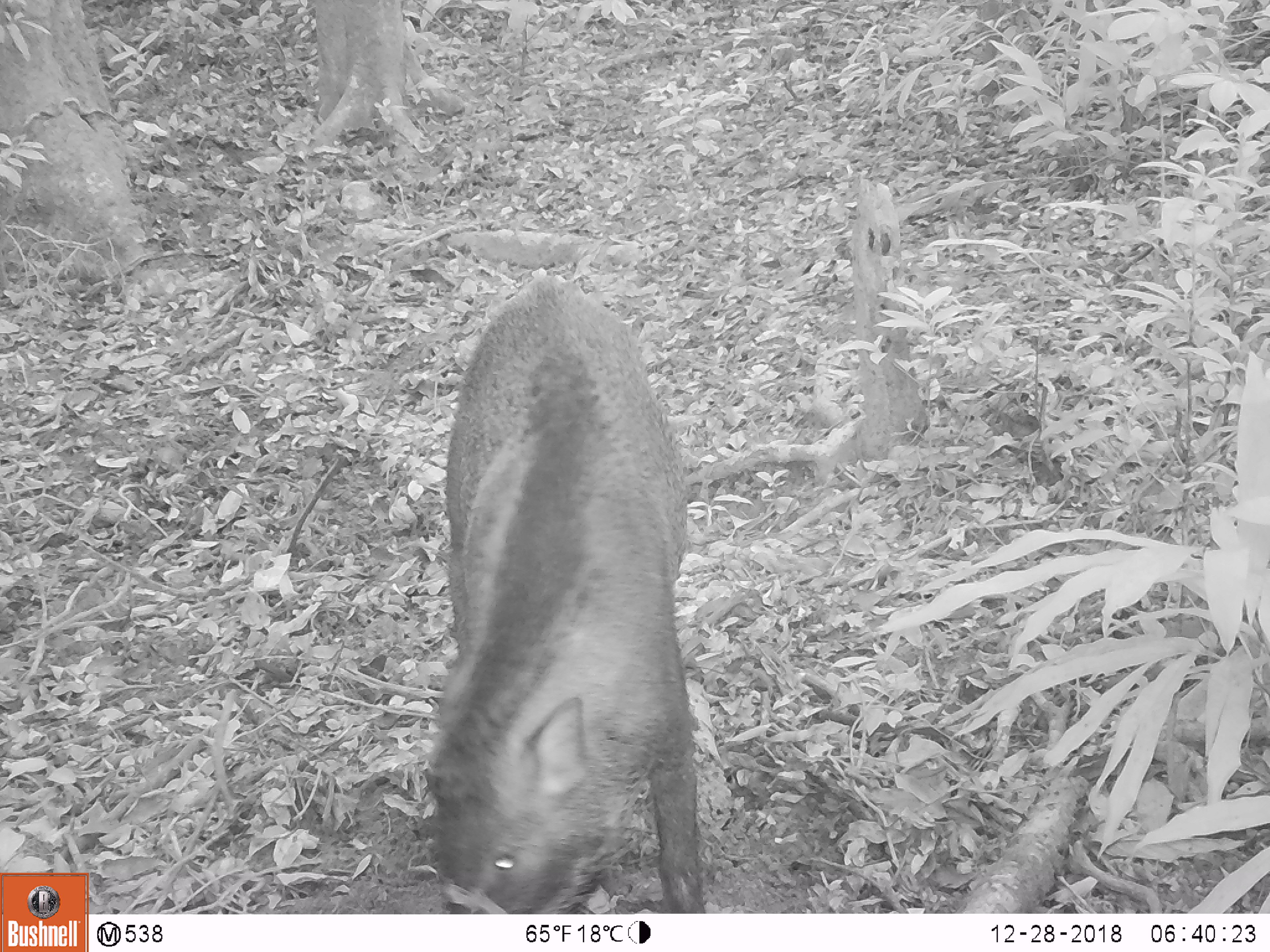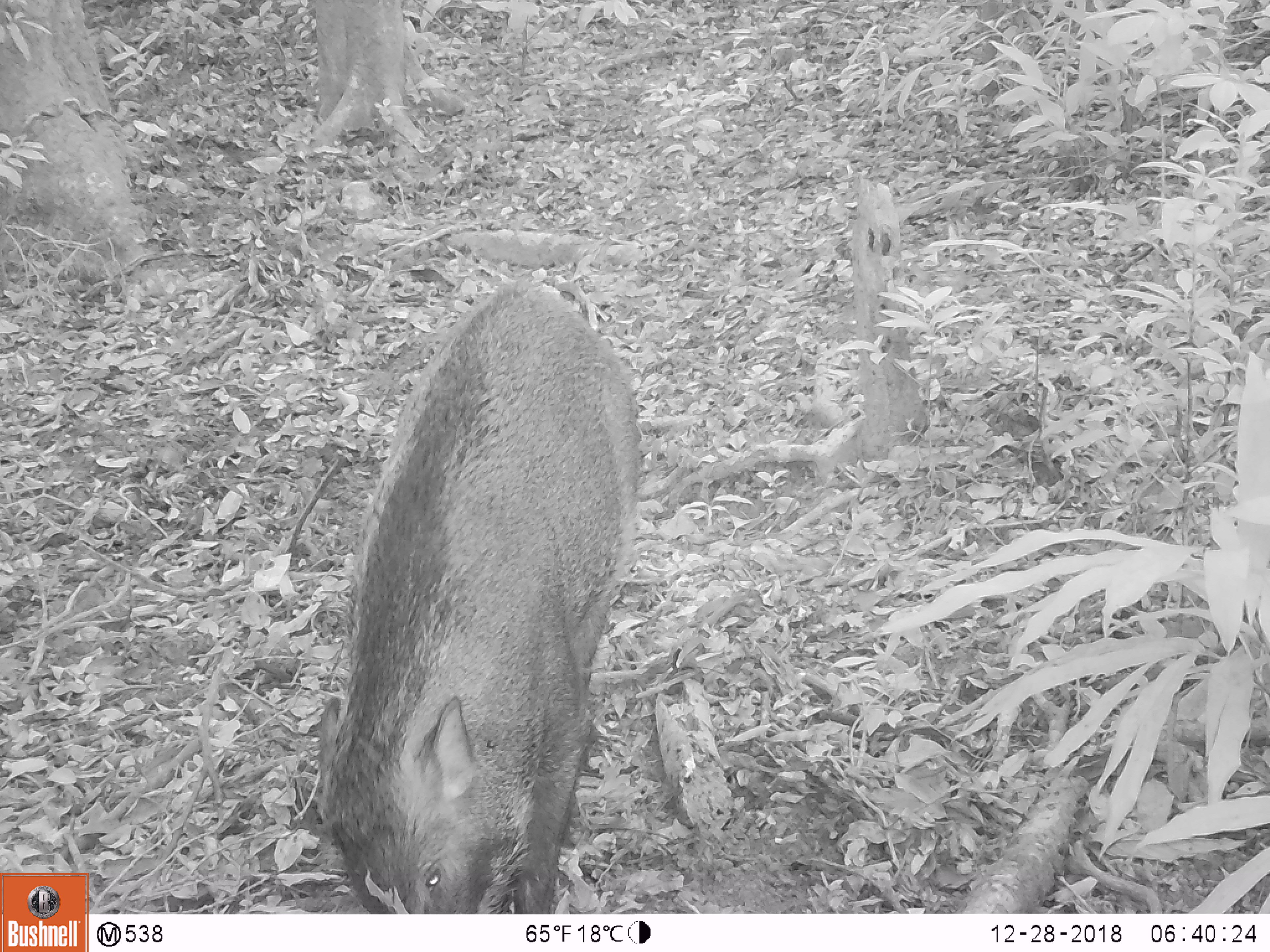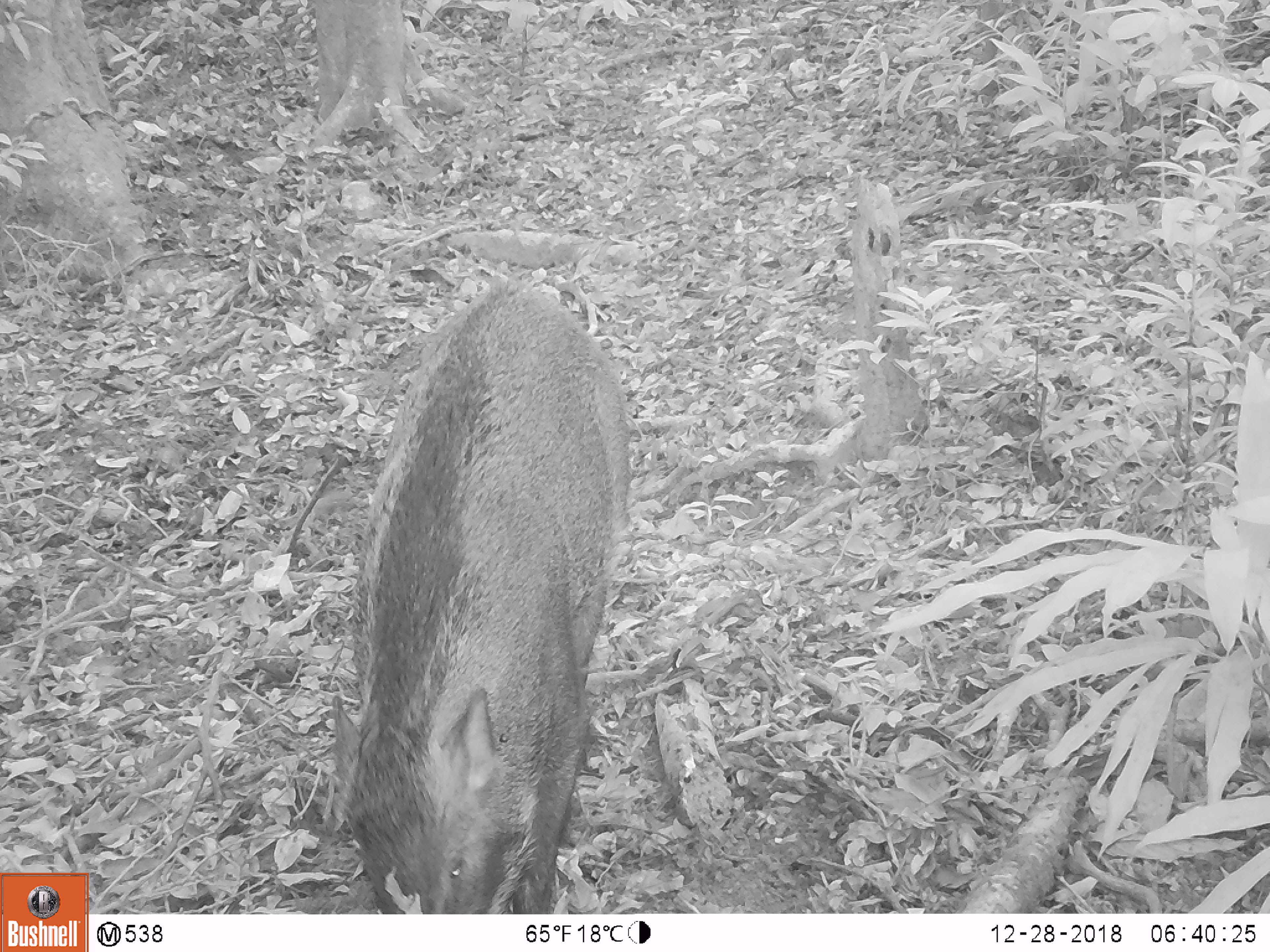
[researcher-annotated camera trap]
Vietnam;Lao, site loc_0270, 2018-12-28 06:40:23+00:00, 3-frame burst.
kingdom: Animalia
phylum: Chordata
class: Mammalia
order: Artiodactyla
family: Suidae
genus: Sus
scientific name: Sus scrofa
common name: eurasian wild pig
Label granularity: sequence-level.